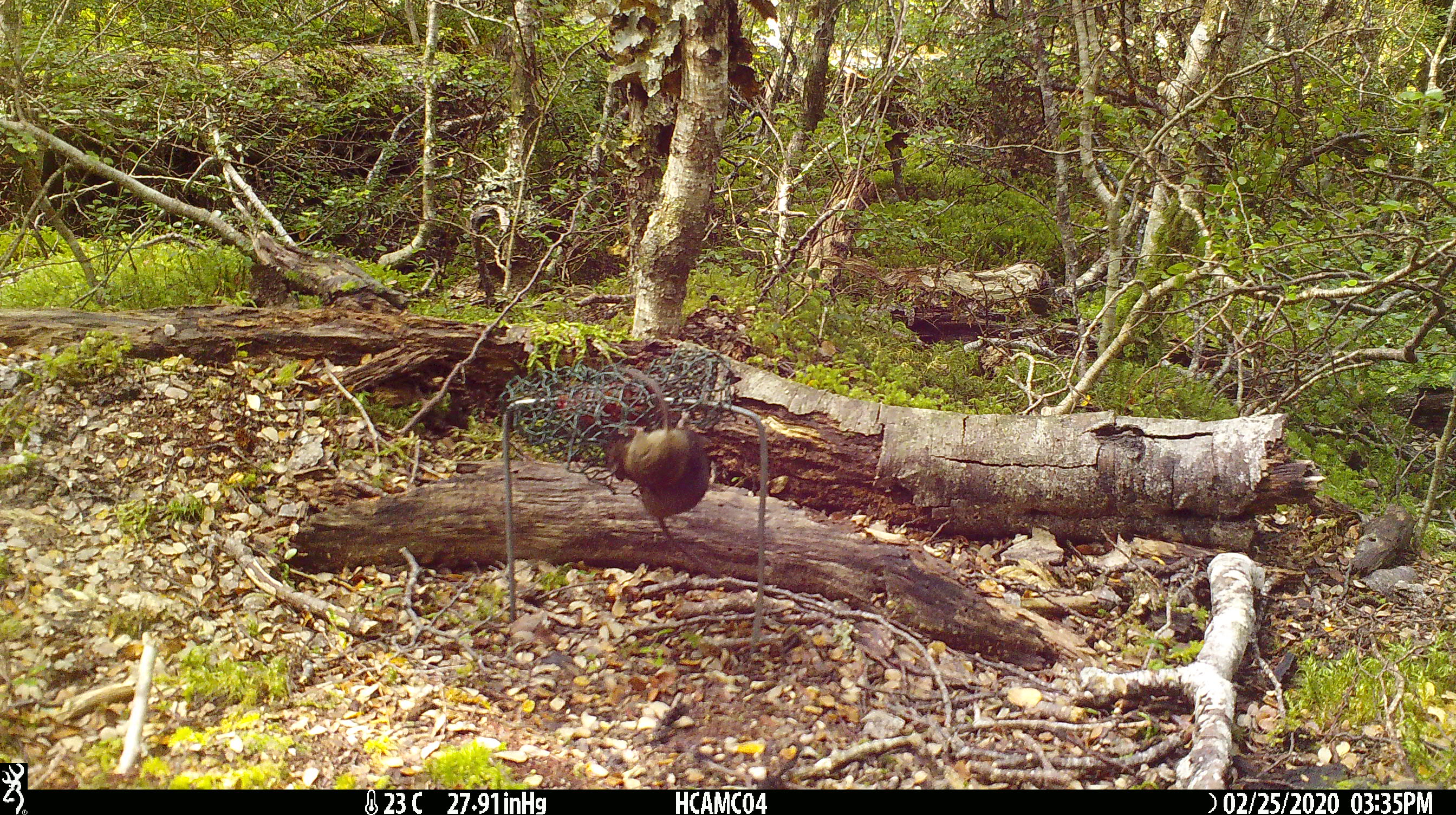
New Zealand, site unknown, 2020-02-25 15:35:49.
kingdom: Animalia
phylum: Chordata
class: Mammalia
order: Rodentia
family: Muridae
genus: Mus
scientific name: Mus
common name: mouse